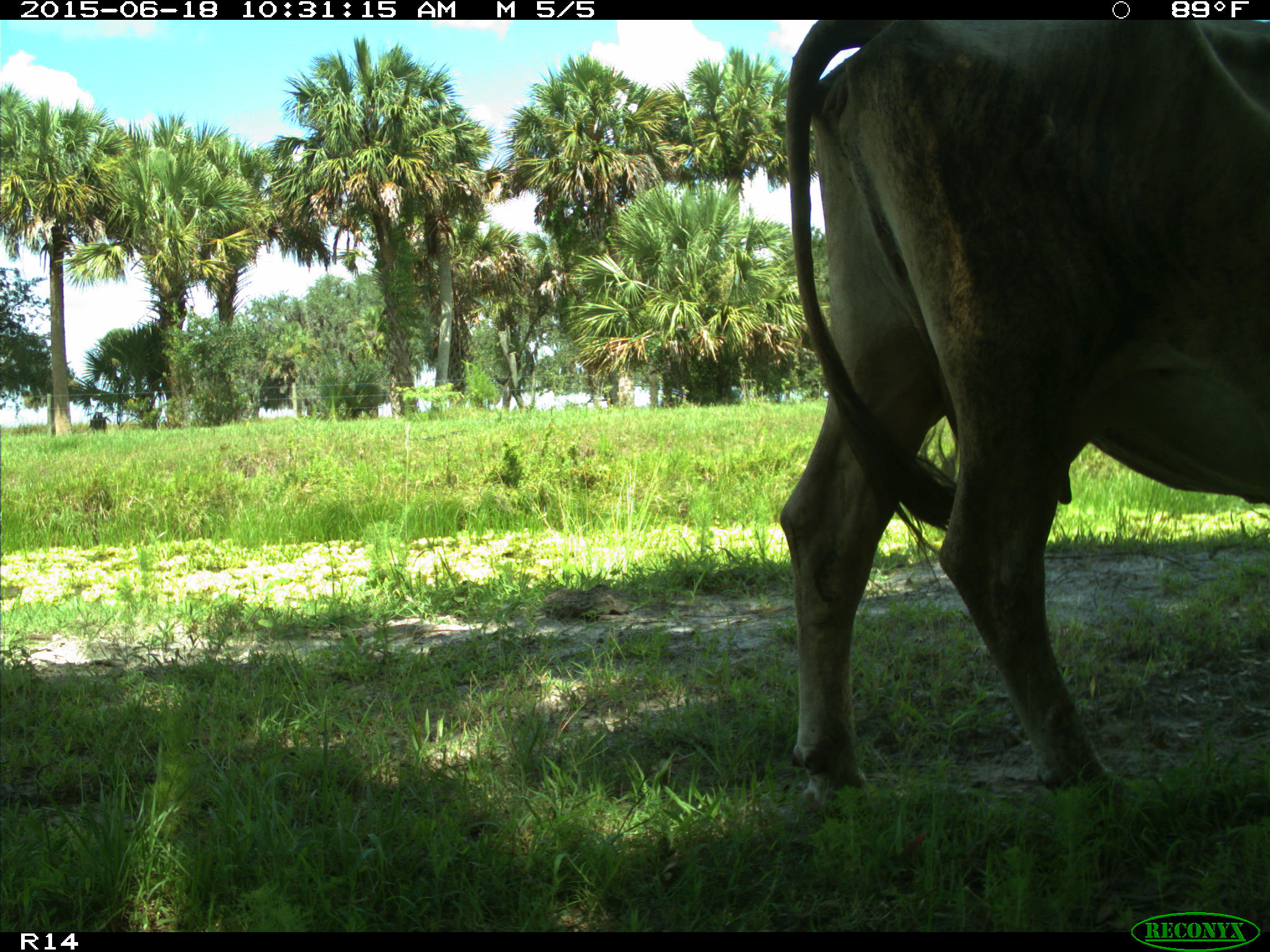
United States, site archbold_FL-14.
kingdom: Animalia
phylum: Chordata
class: Mammalia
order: Artiodactyla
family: Bovidae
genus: Bos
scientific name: Bos taurus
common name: domestic cow